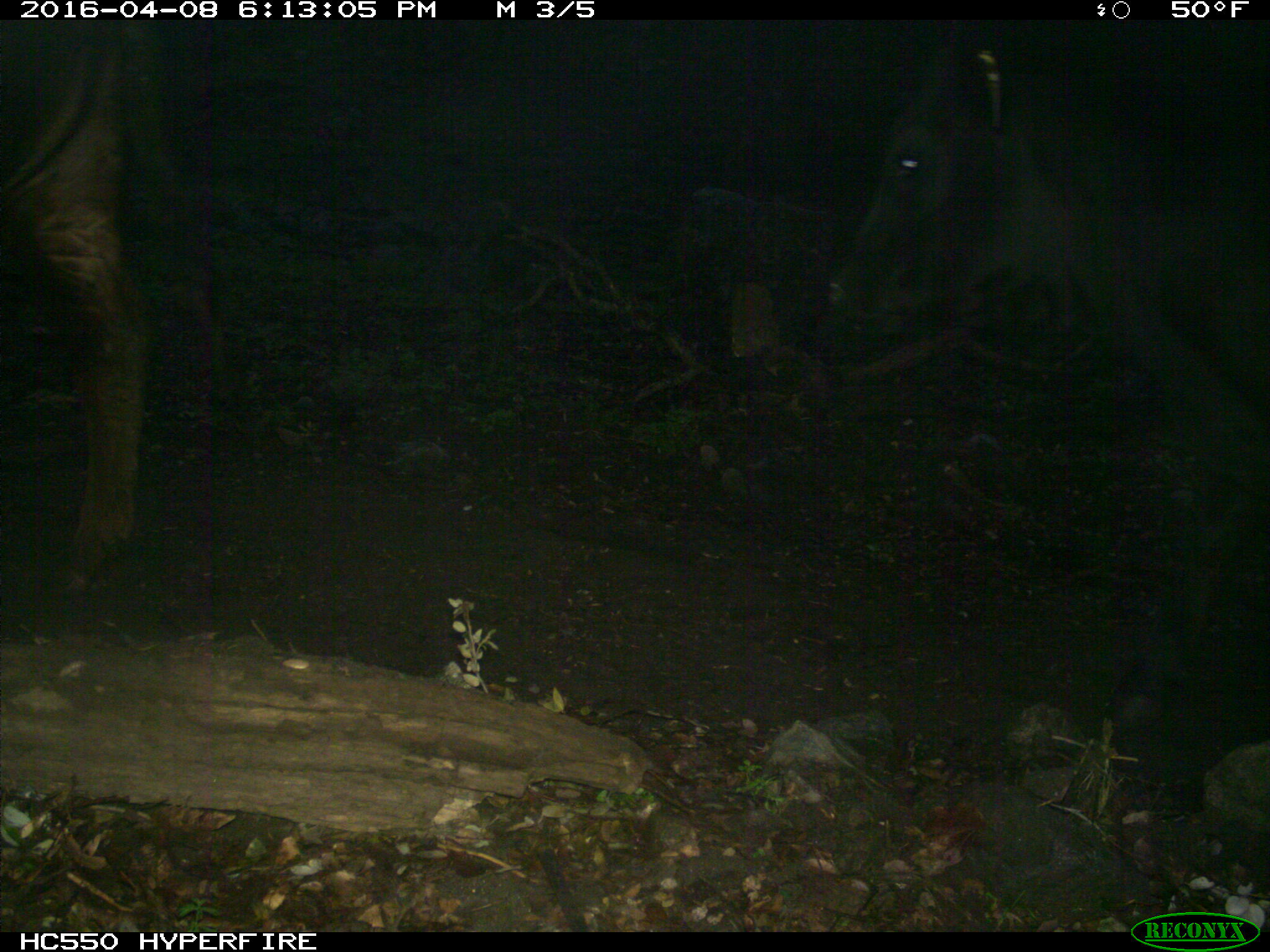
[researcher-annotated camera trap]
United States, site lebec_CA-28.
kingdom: Animalia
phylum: Chordata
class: Mammalia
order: Artiodactyla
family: Bovidae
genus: Bos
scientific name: Bos taurus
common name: domestic cow